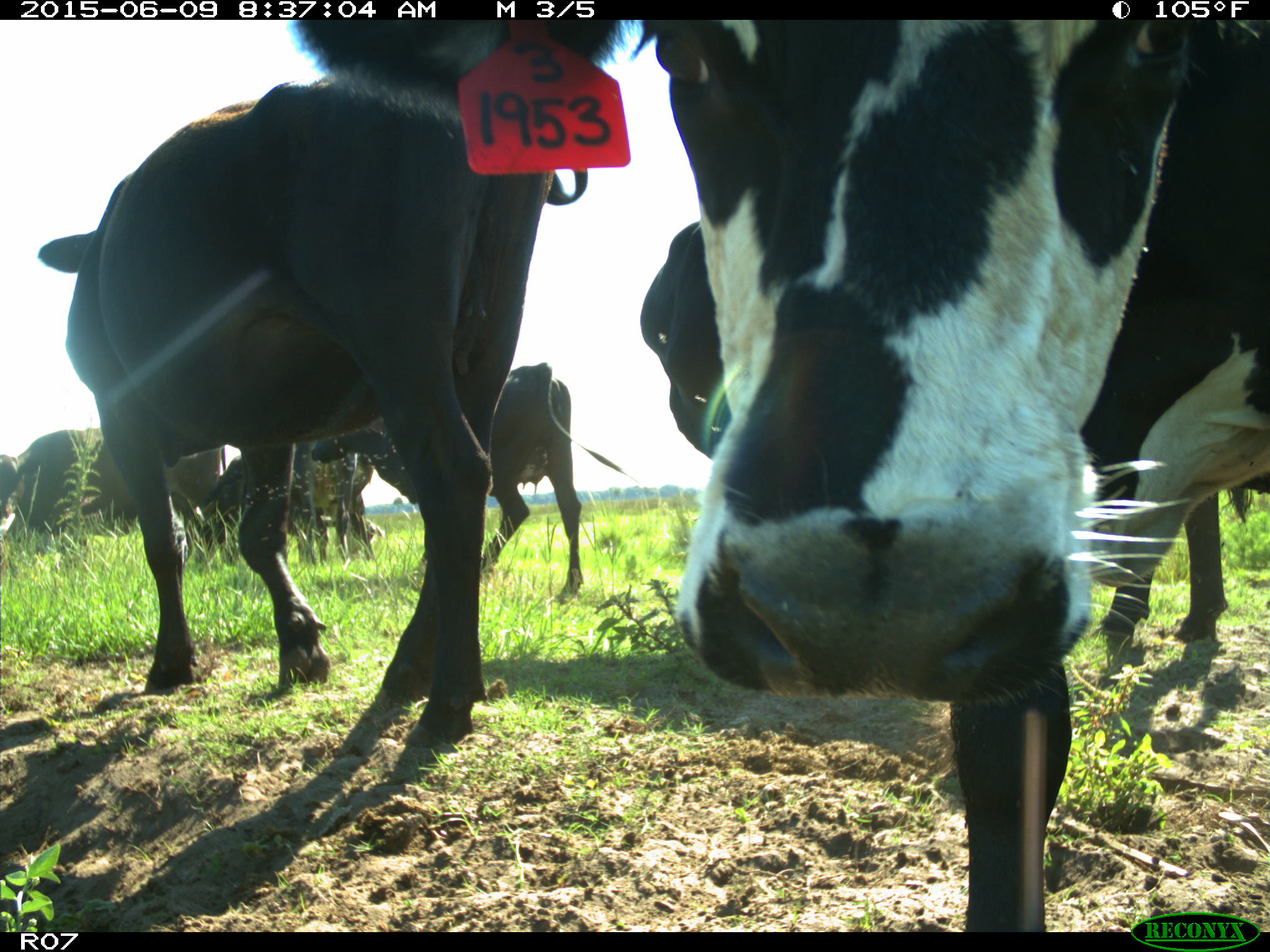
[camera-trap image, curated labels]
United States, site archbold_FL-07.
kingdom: Animalia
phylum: Chordata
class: Mammalia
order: Artiodactyla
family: Bovidae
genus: Bos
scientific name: Bos taurus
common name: domestic cow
Bos taurus (domestic cow).